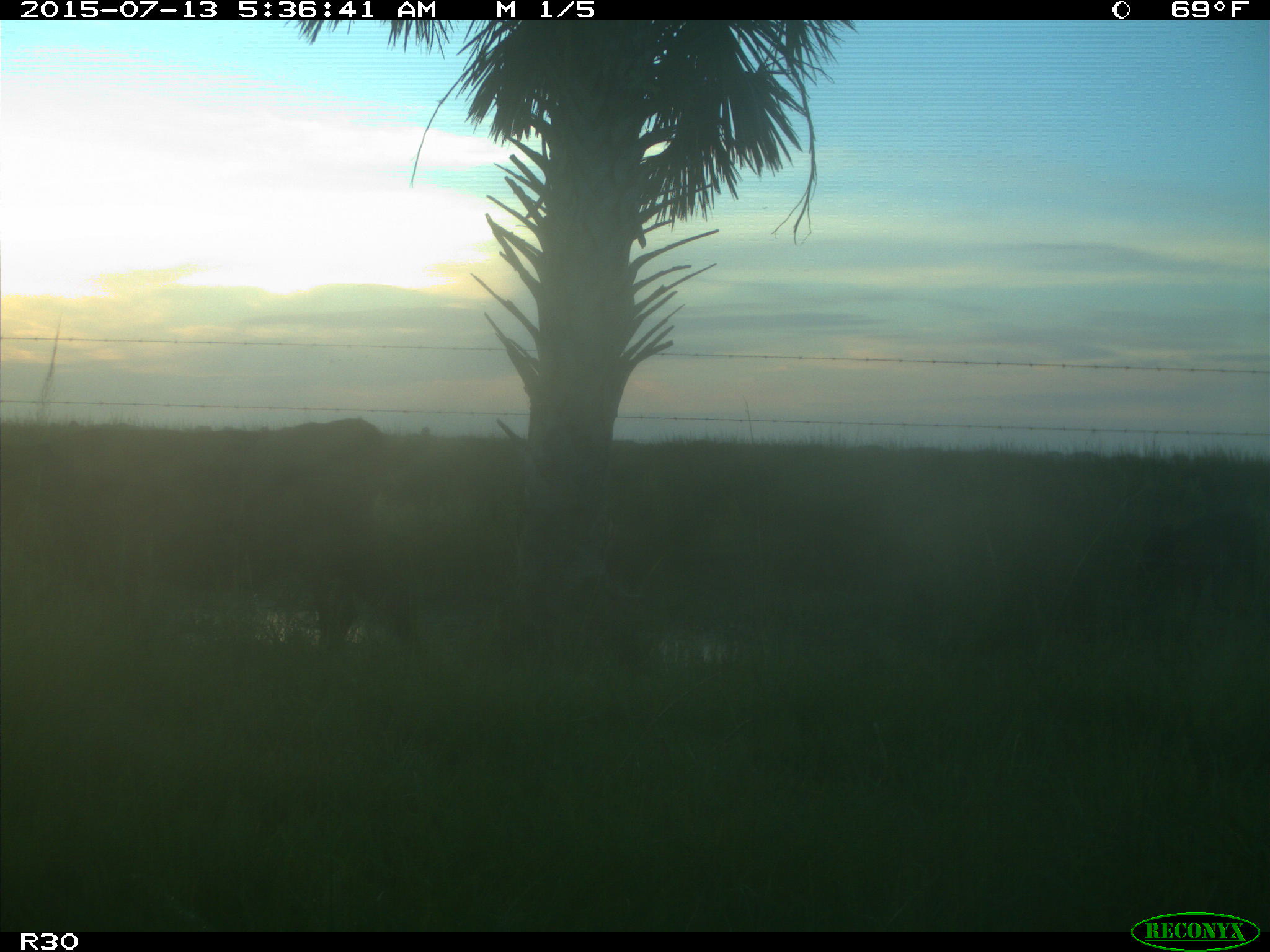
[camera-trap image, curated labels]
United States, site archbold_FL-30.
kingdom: Animalia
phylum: Chordata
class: Mammalia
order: Artiodactyla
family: Bovidae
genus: Bos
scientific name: Bos taurus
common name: domestic cow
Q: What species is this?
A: Bos taurus (domestic cow).